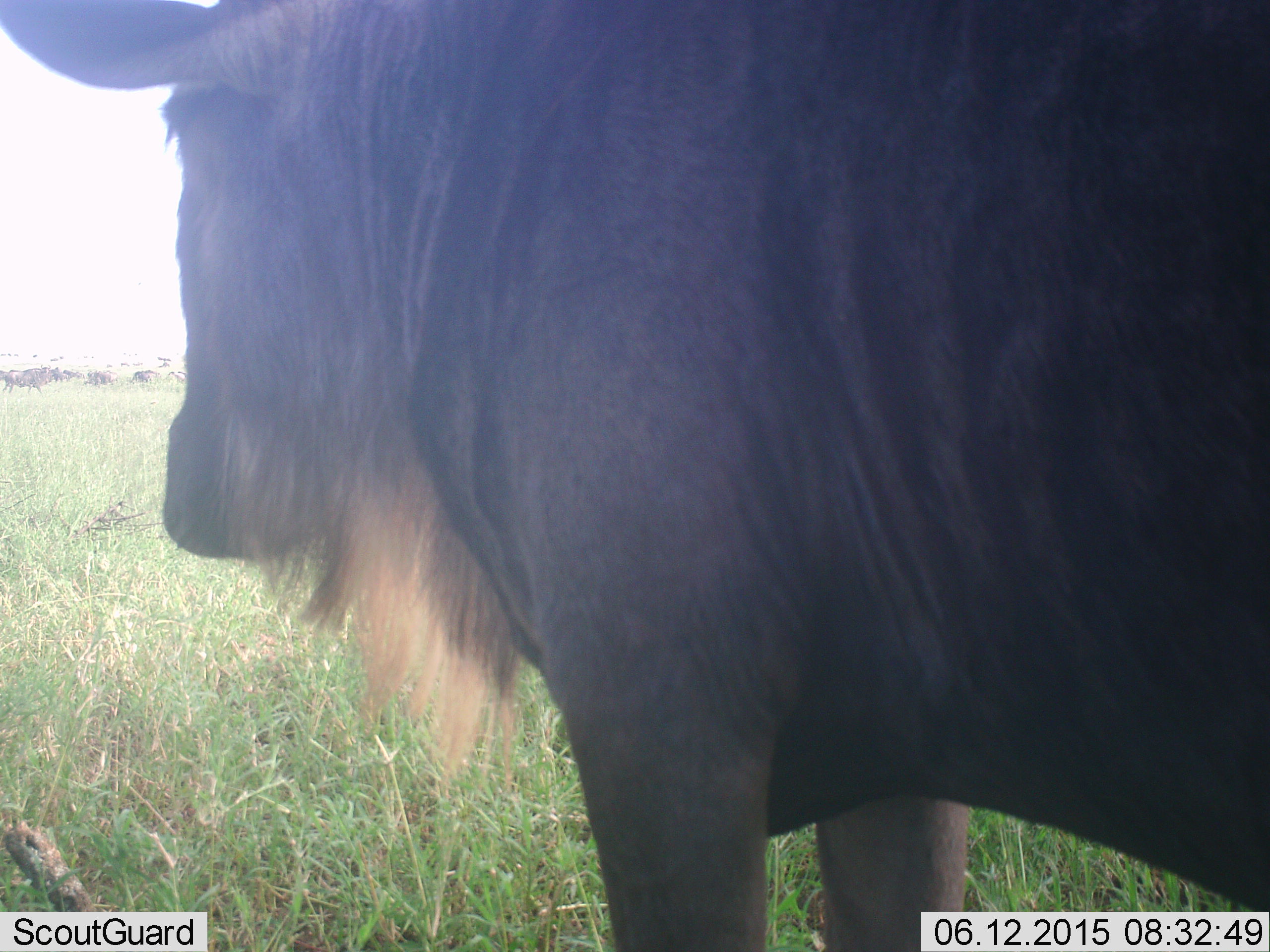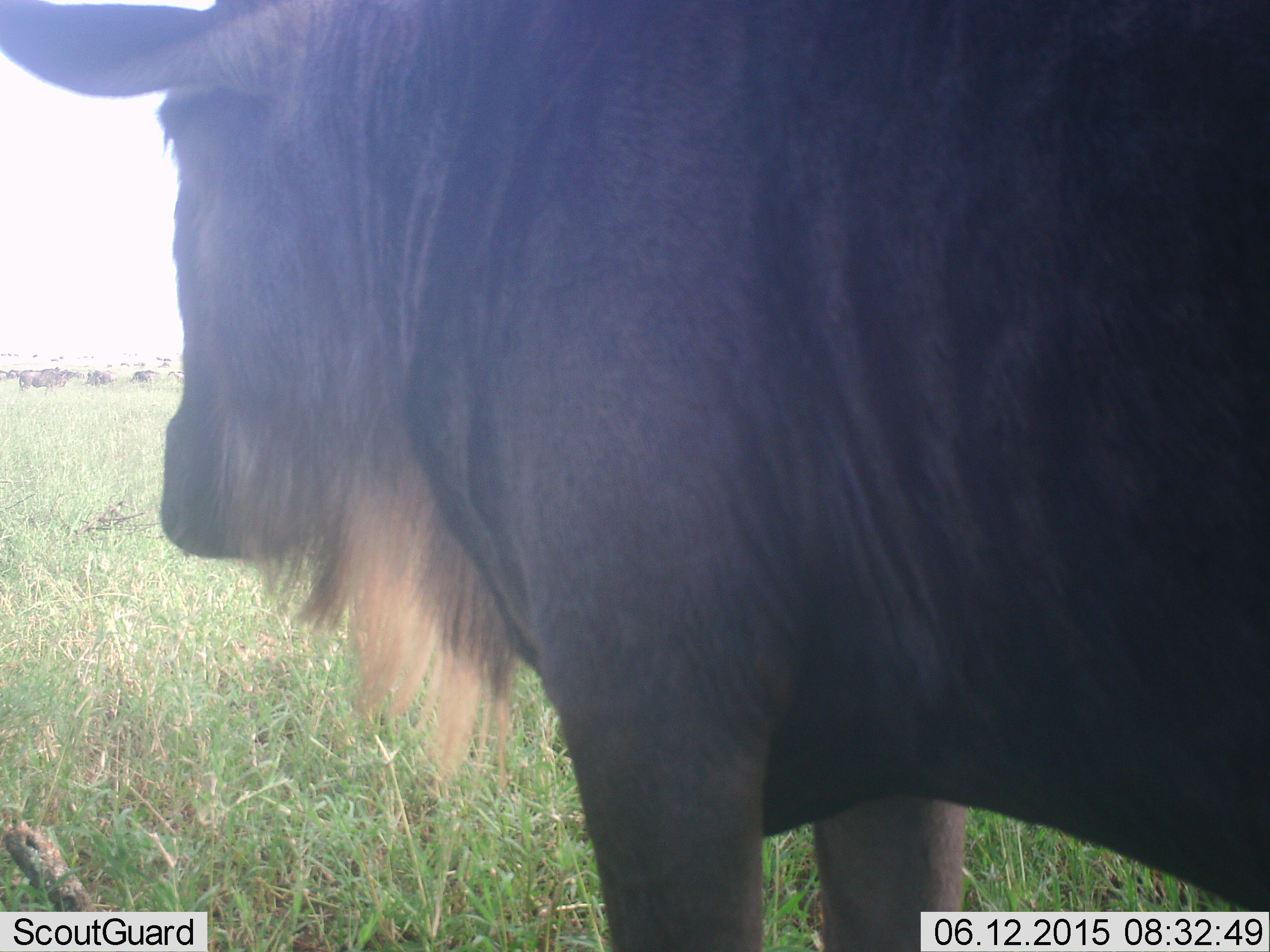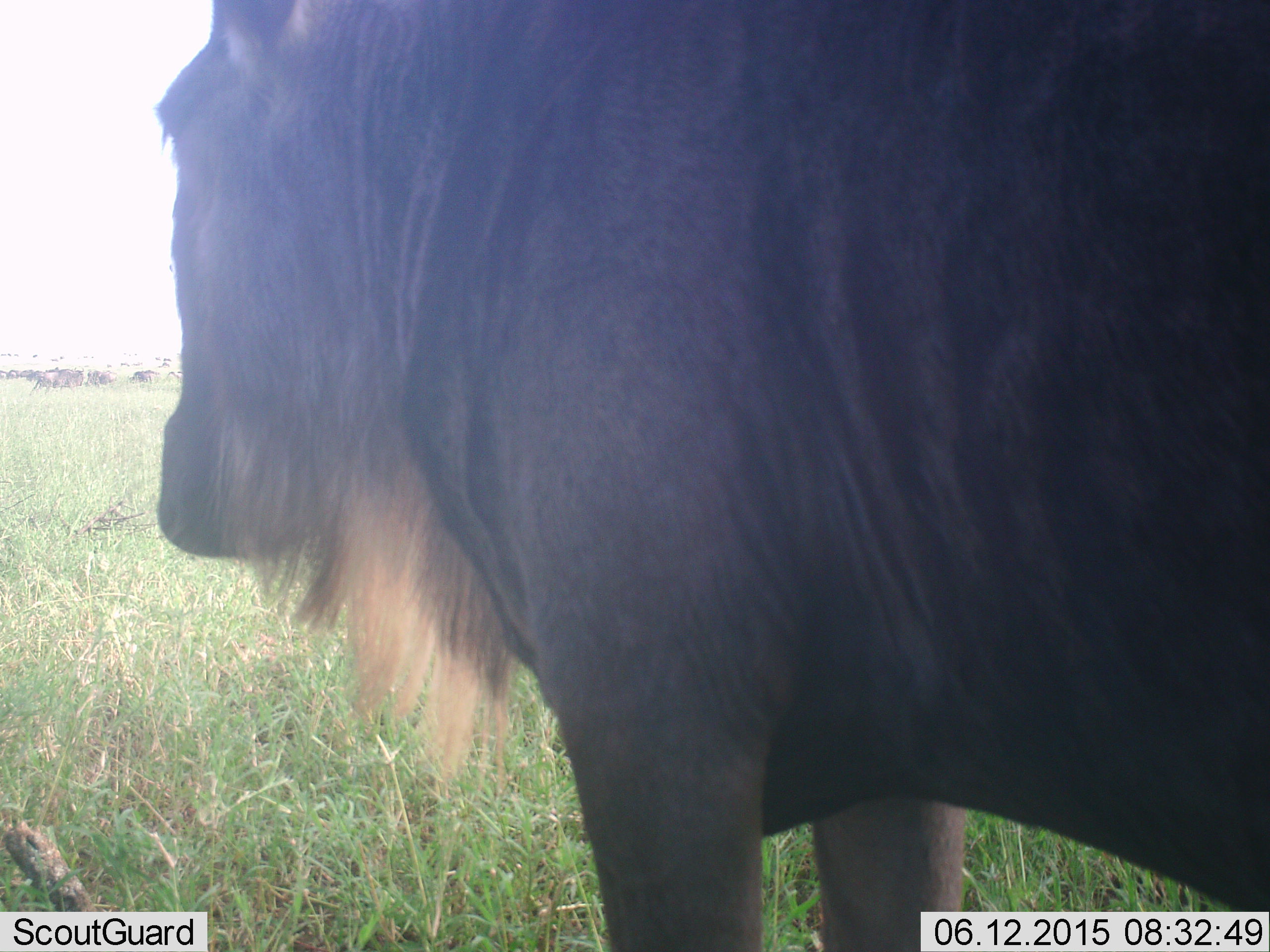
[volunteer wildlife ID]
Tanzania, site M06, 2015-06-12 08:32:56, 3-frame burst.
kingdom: Animalia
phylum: Chordata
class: Mammalia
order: Artiodactyla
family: Bovidae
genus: Connochaetes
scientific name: Connochaetes taurinus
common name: blue wildebeest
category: wildebeest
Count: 5.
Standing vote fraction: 100%.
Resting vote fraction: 10%.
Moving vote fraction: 60%.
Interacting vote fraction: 0%.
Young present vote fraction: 0%.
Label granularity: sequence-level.